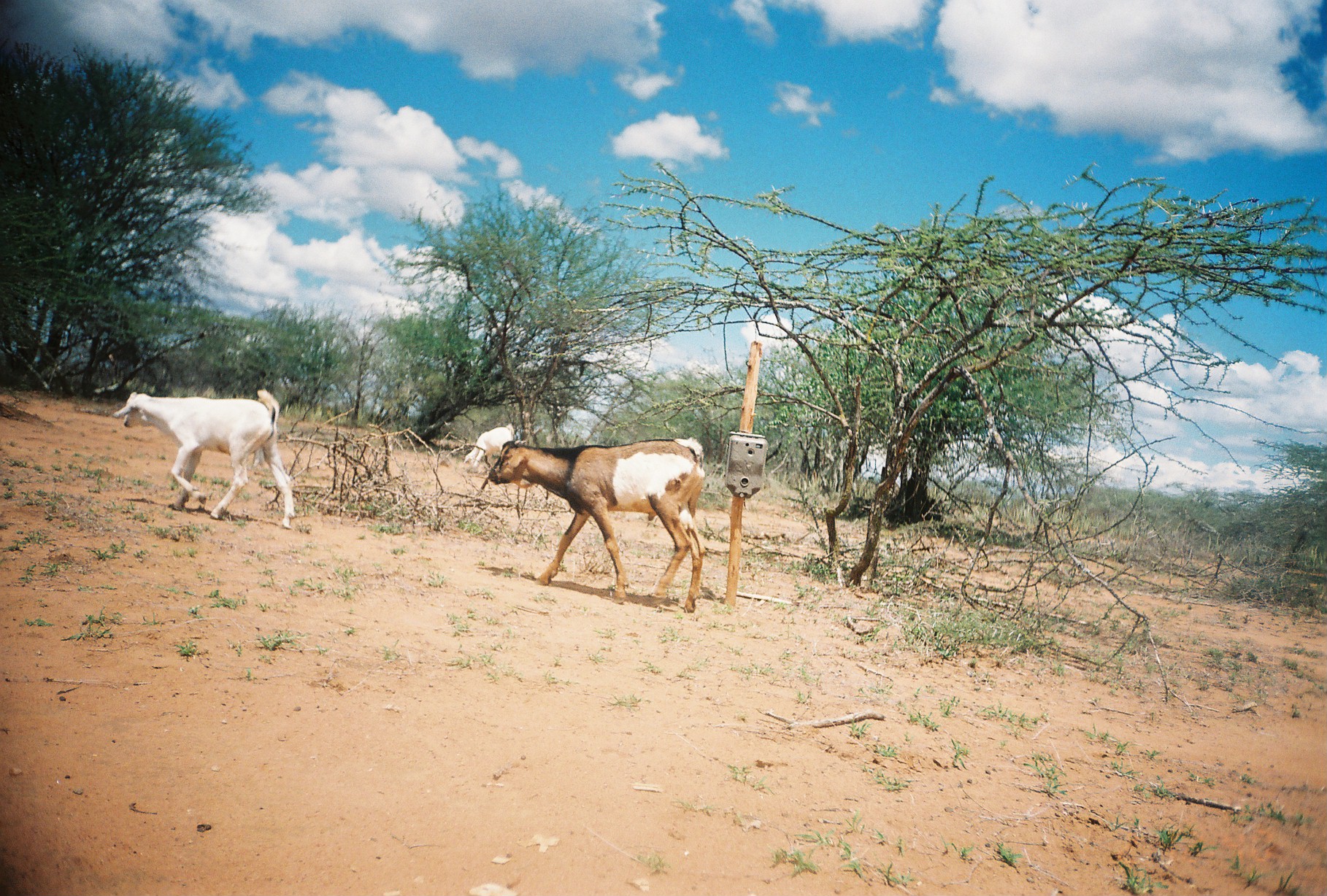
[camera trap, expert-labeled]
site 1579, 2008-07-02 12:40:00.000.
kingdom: Animalia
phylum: Chordata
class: Mammalia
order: Artiodactyla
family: Bovidae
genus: Capra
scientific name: Capra aegagrus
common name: wild goat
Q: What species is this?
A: Capra aegagrus (wild goat).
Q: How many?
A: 3.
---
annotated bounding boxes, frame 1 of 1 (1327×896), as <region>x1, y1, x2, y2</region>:
capra aegagrus: <region>488, 437, 705, 612</region>; <region>112, 388, 294, 530</region>; <region>463, 423, 514, 473</region>